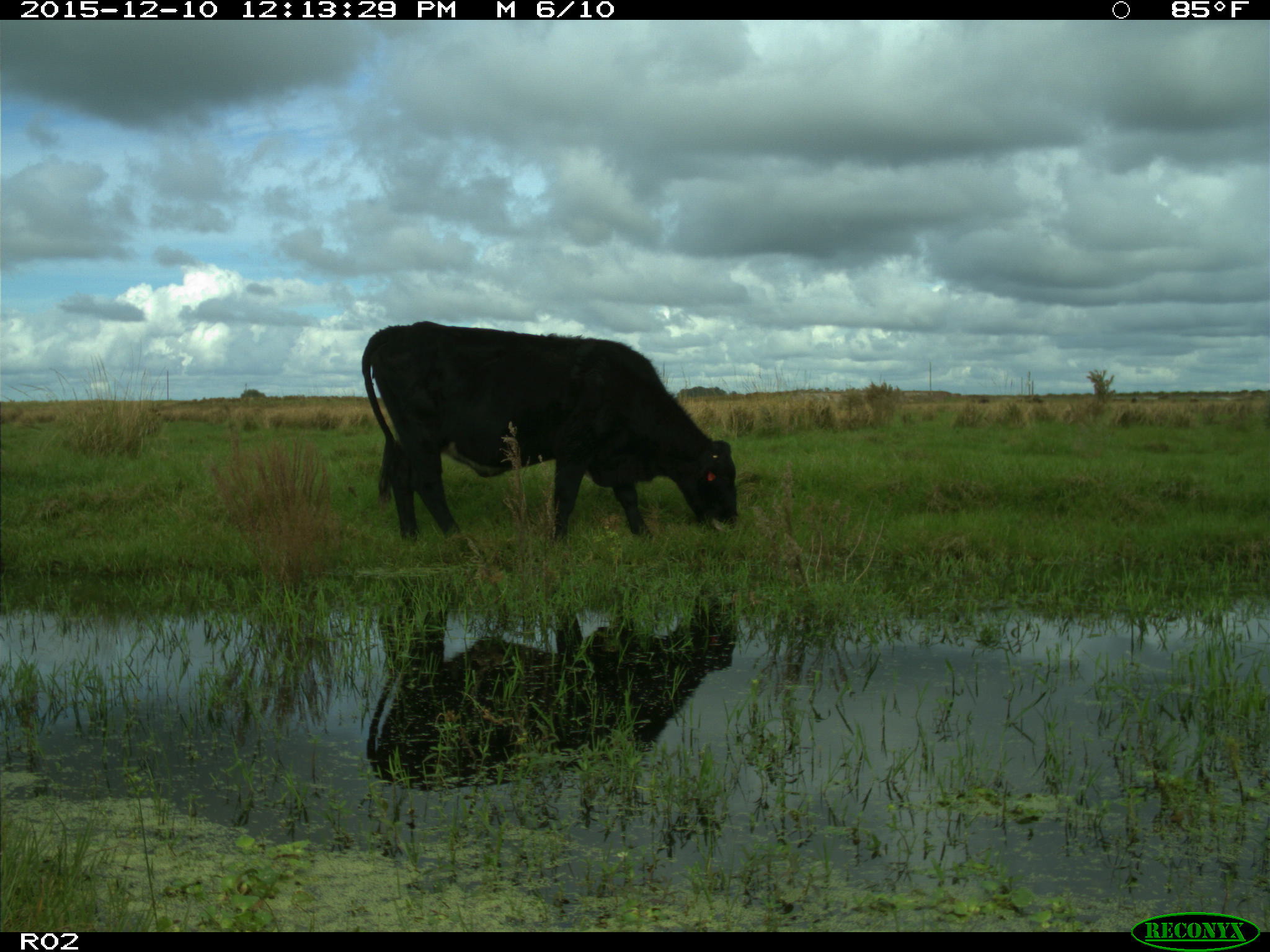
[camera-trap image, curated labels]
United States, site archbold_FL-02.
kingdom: Animalia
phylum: Chordata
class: Mammalia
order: Artiodactyla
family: Bovidae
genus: Bos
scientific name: Bos taurus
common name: domestic cow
Bos taurus (domestic cow).